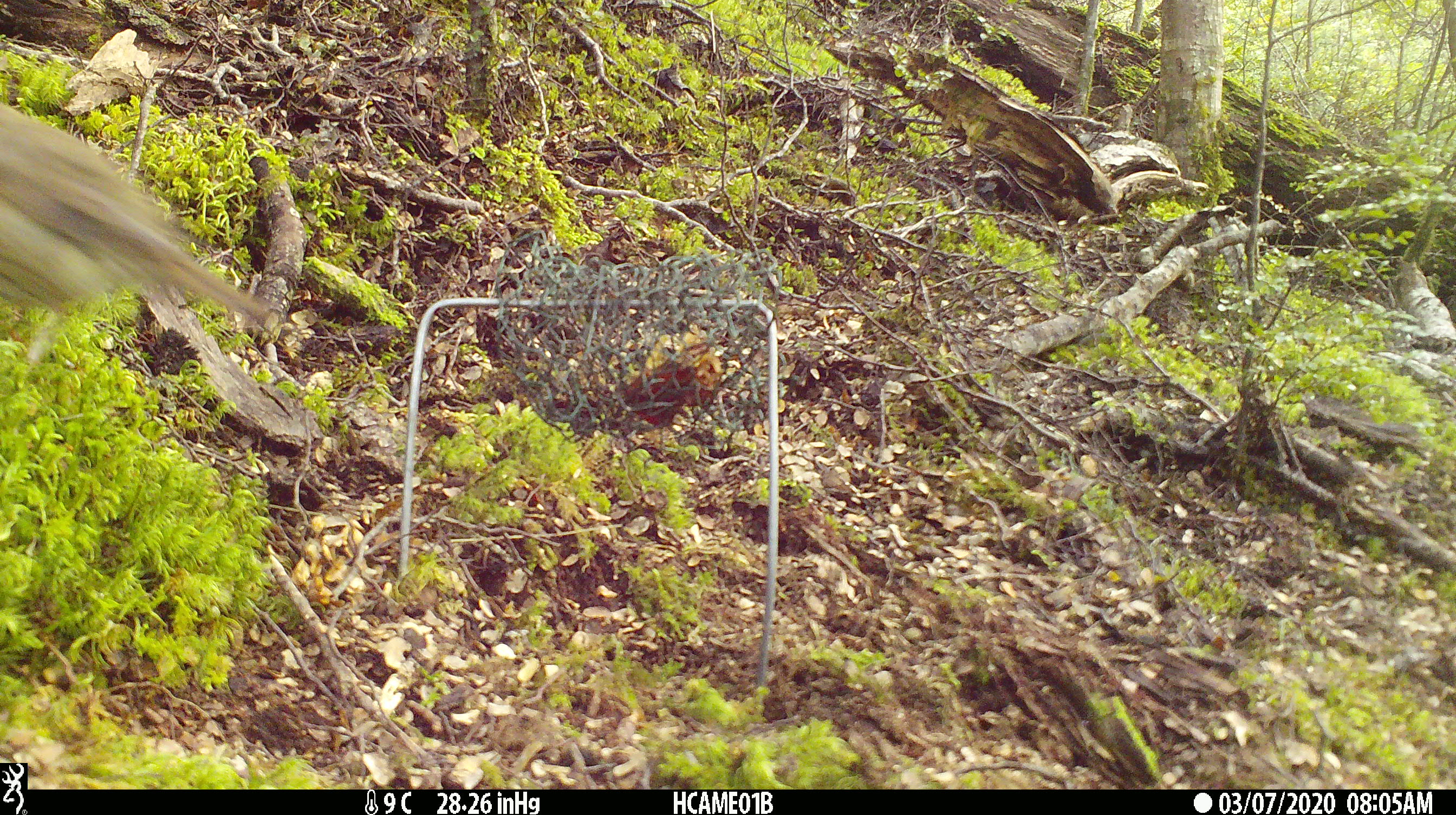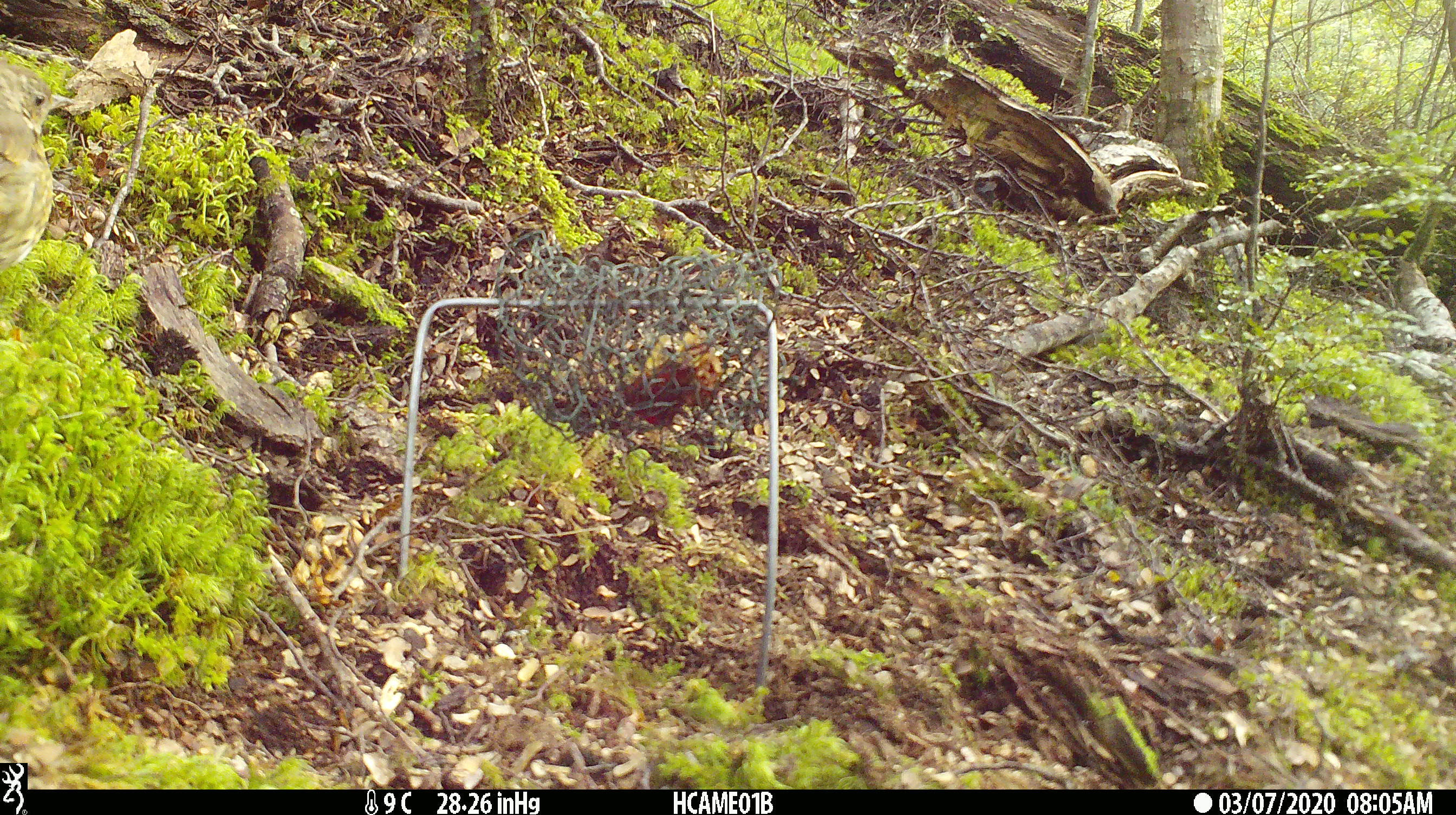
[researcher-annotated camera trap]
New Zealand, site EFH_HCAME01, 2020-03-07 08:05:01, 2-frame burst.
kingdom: Animalia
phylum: Chordata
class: Aves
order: Passeriformes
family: Turdidae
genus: Turdus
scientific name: Turdus philomelos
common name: song thrush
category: thrush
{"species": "thrush (song thrush) (Turdus philomelos)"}